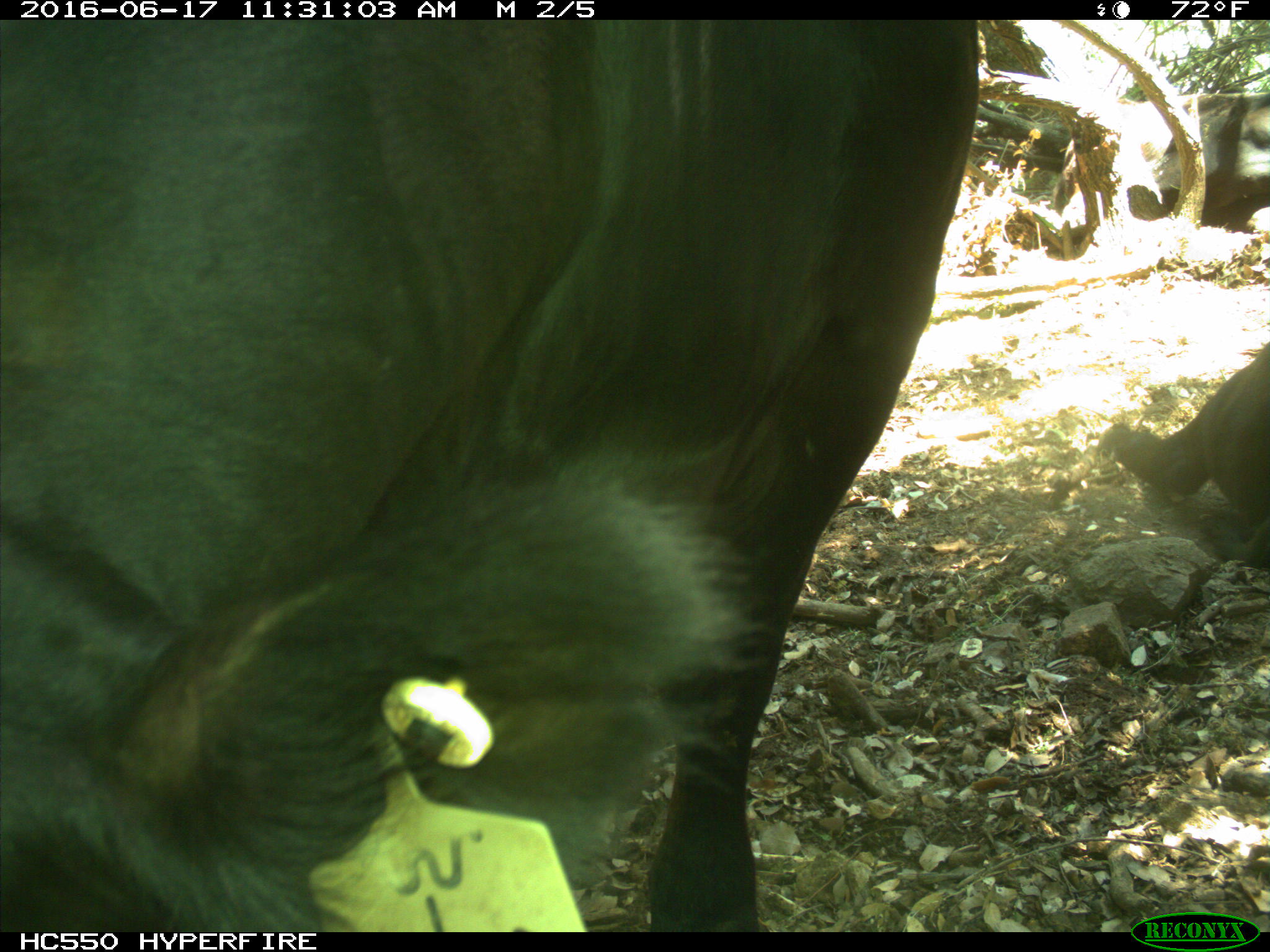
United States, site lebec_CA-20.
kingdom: Animalia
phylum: Chordata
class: Mammalia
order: Artiodactyla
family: Bovidae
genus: Bos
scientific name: Bos taurus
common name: domestic cow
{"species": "Bos taurus (domestic cow)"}